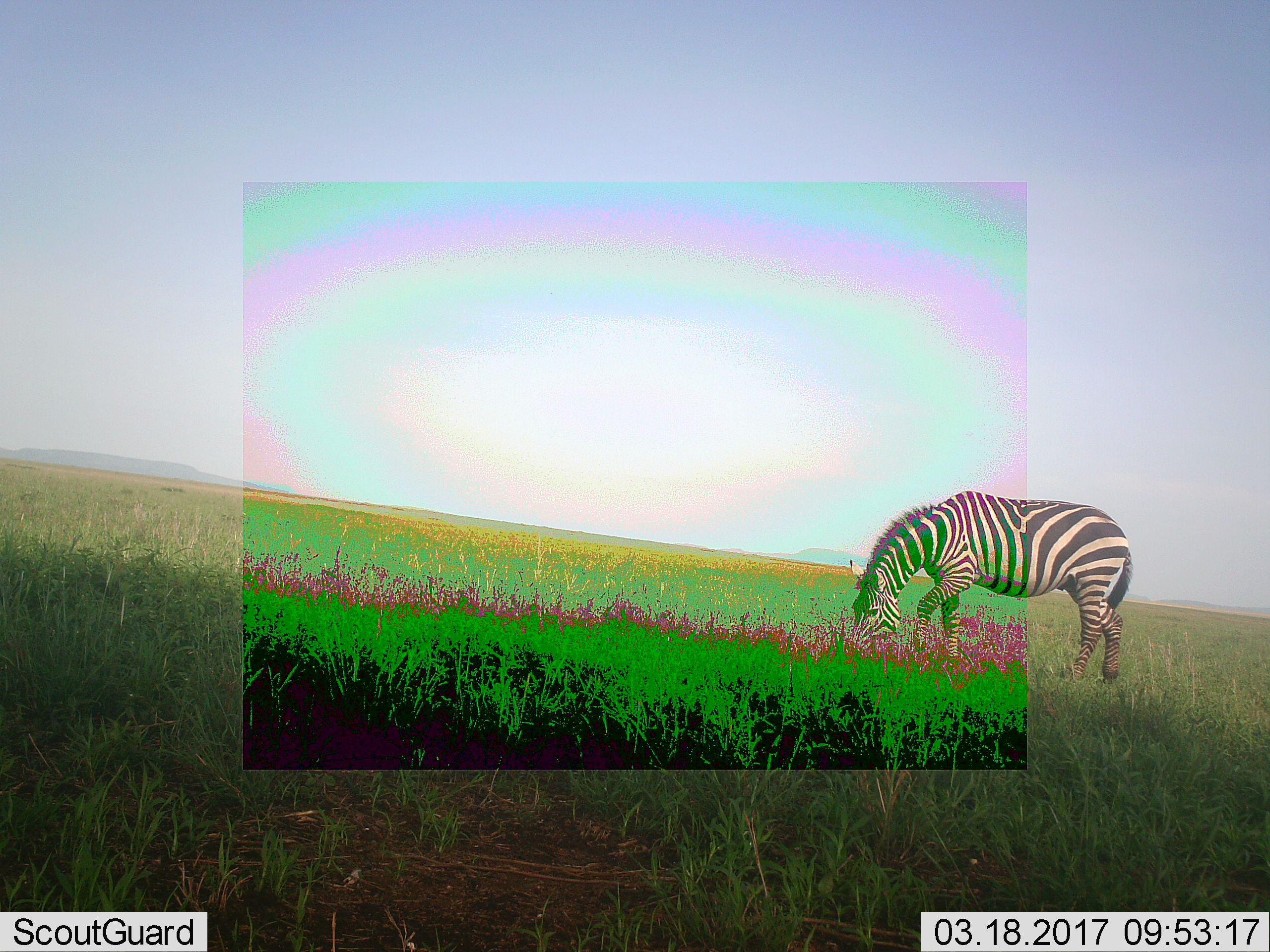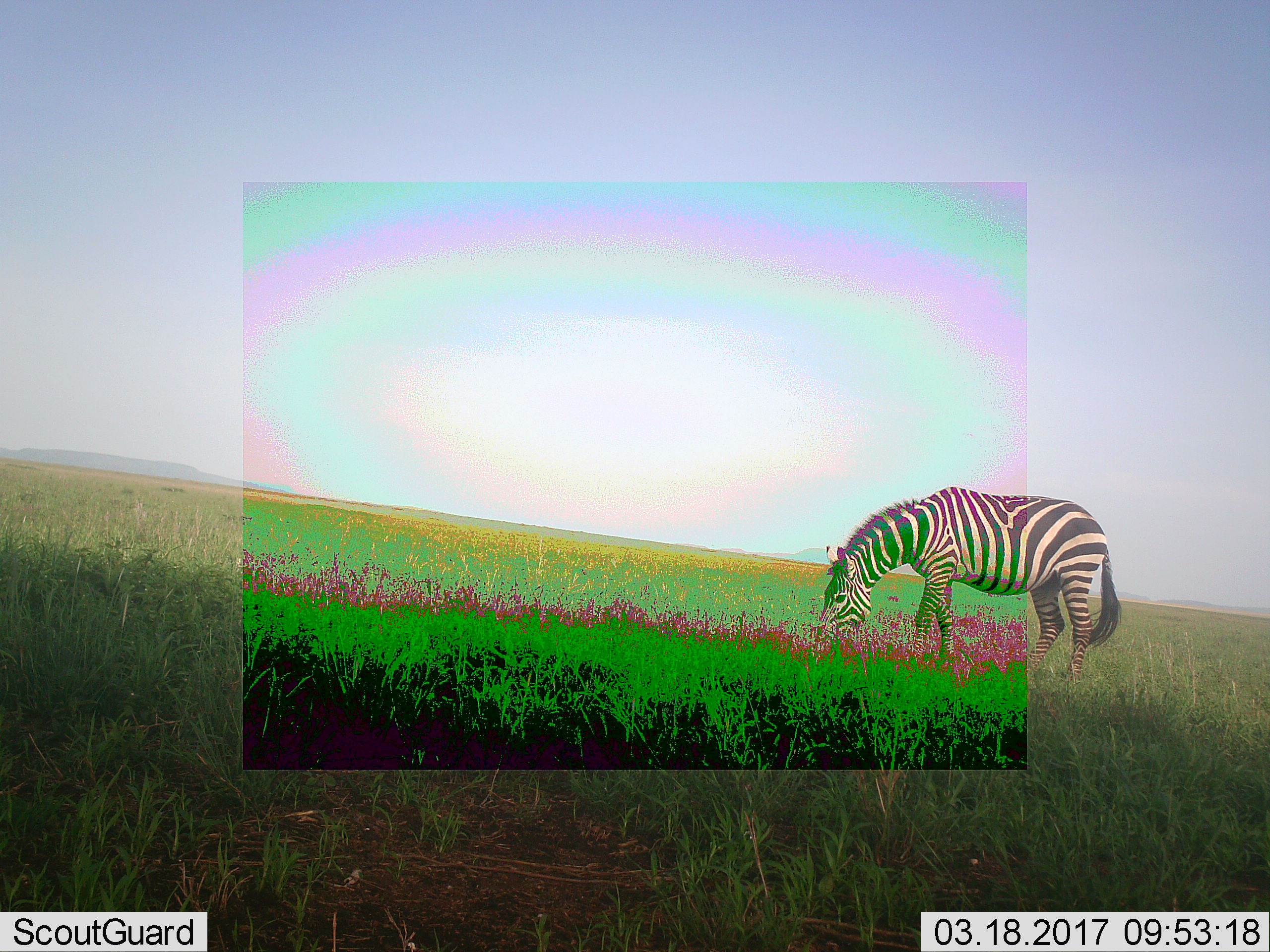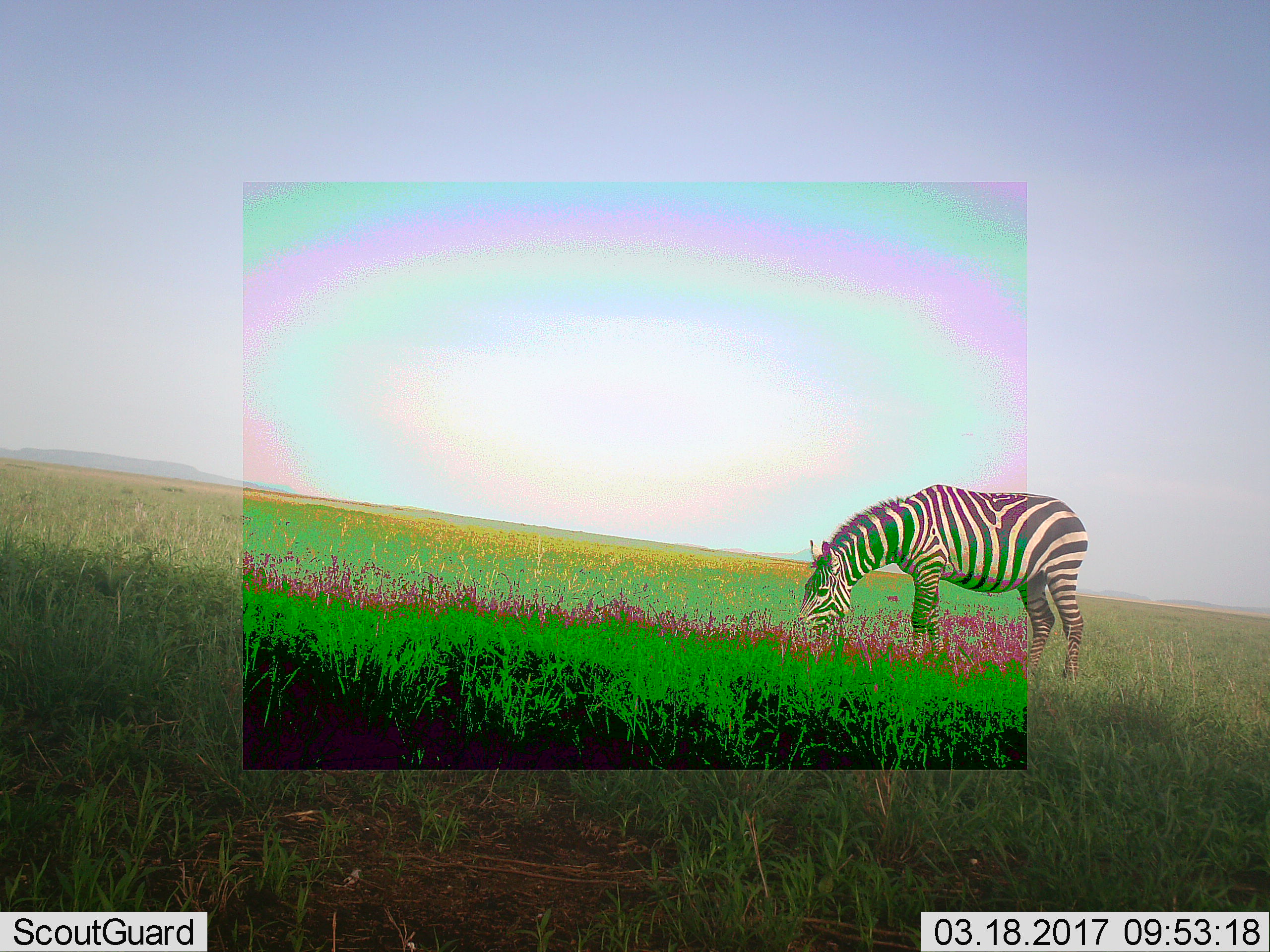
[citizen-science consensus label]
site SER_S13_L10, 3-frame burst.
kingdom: Animalia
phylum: Chordata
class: Mammalia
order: Perissodactyla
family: Equidae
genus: Equus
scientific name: Equus quagga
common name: plains zebra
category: zebraplains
Zebraplains (plains zebra) (Equus quagga), count 1. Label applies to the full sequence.